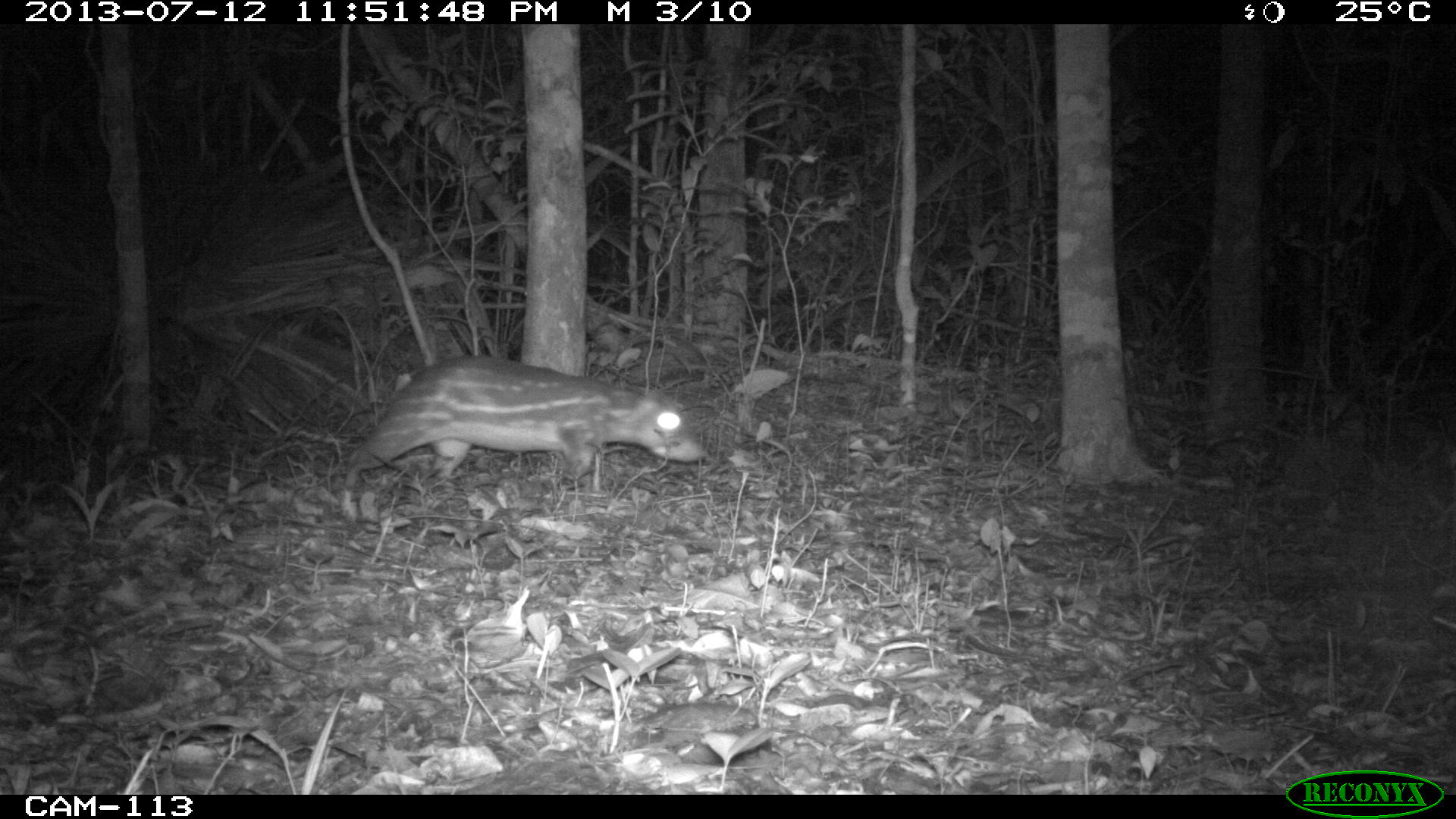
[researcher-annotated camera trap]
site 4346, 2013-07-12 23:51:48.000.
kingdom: Animalia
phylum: Chordata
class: Mammalia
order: Rodentia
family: Cuniculidae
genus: Cuniculus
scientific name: Cuniculus paca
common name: lowland paca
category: agouti paca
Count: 1.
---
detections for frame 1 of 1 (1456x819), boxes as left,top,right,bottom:
agouti paca: 342,356,709,511